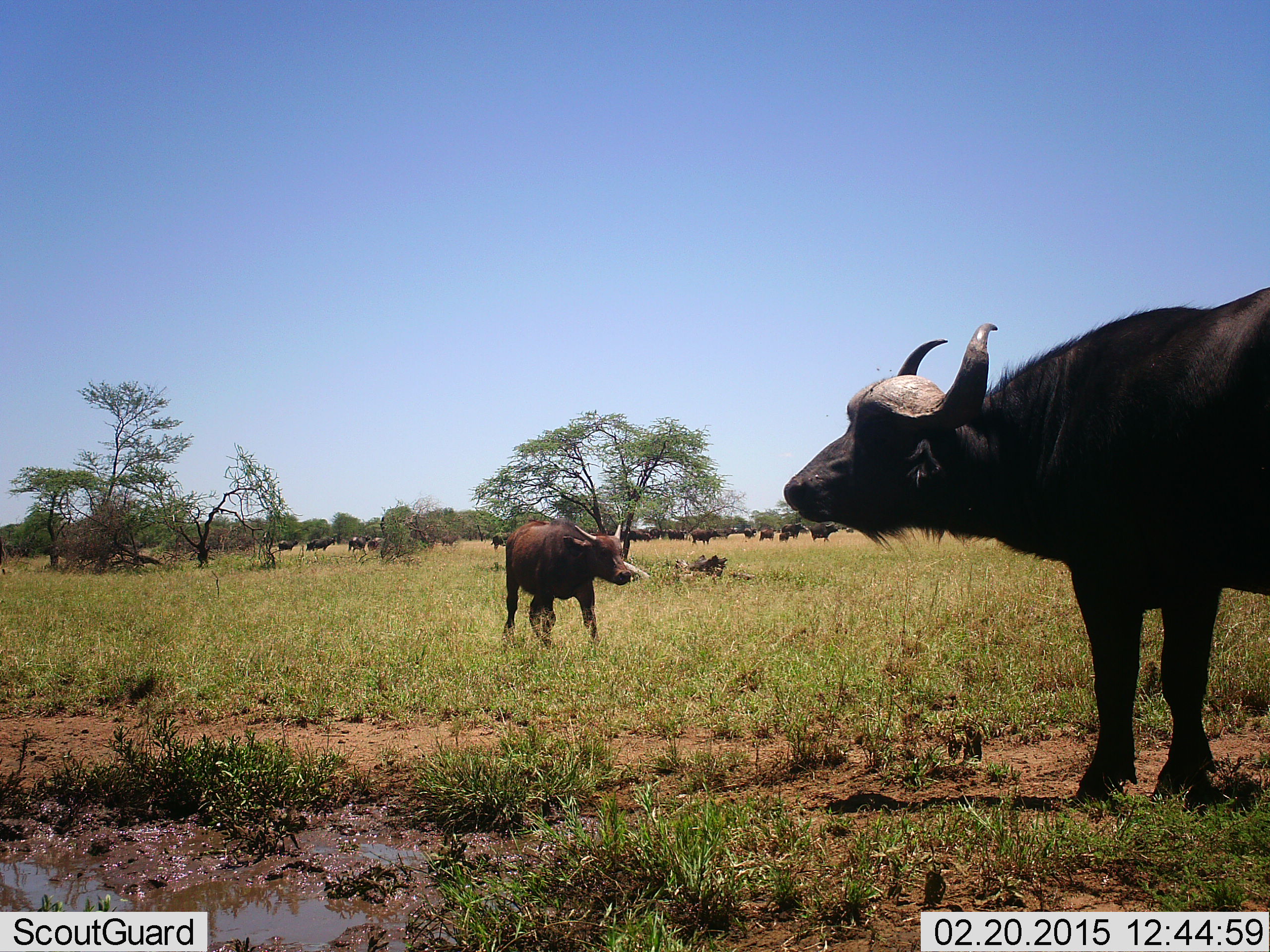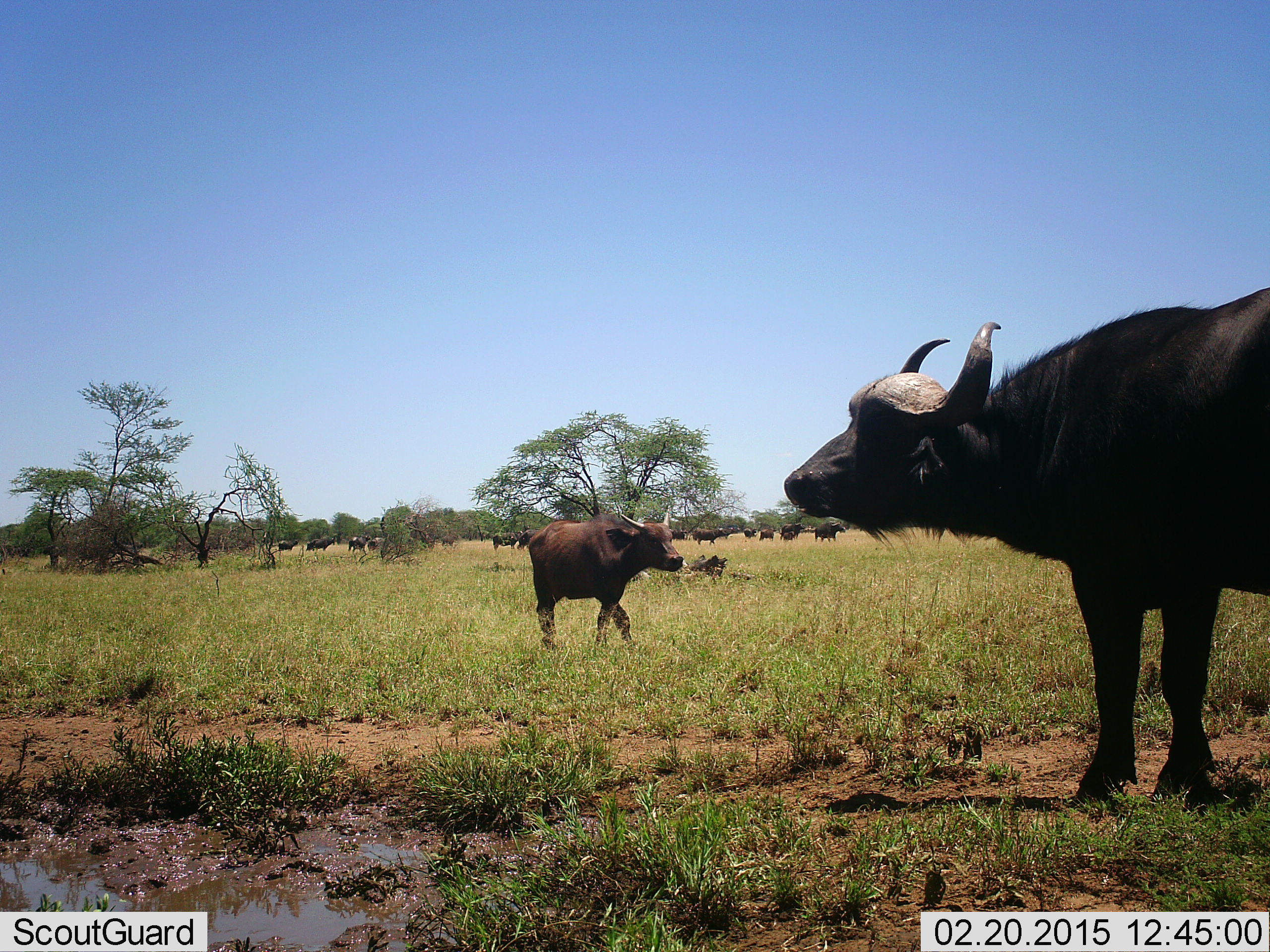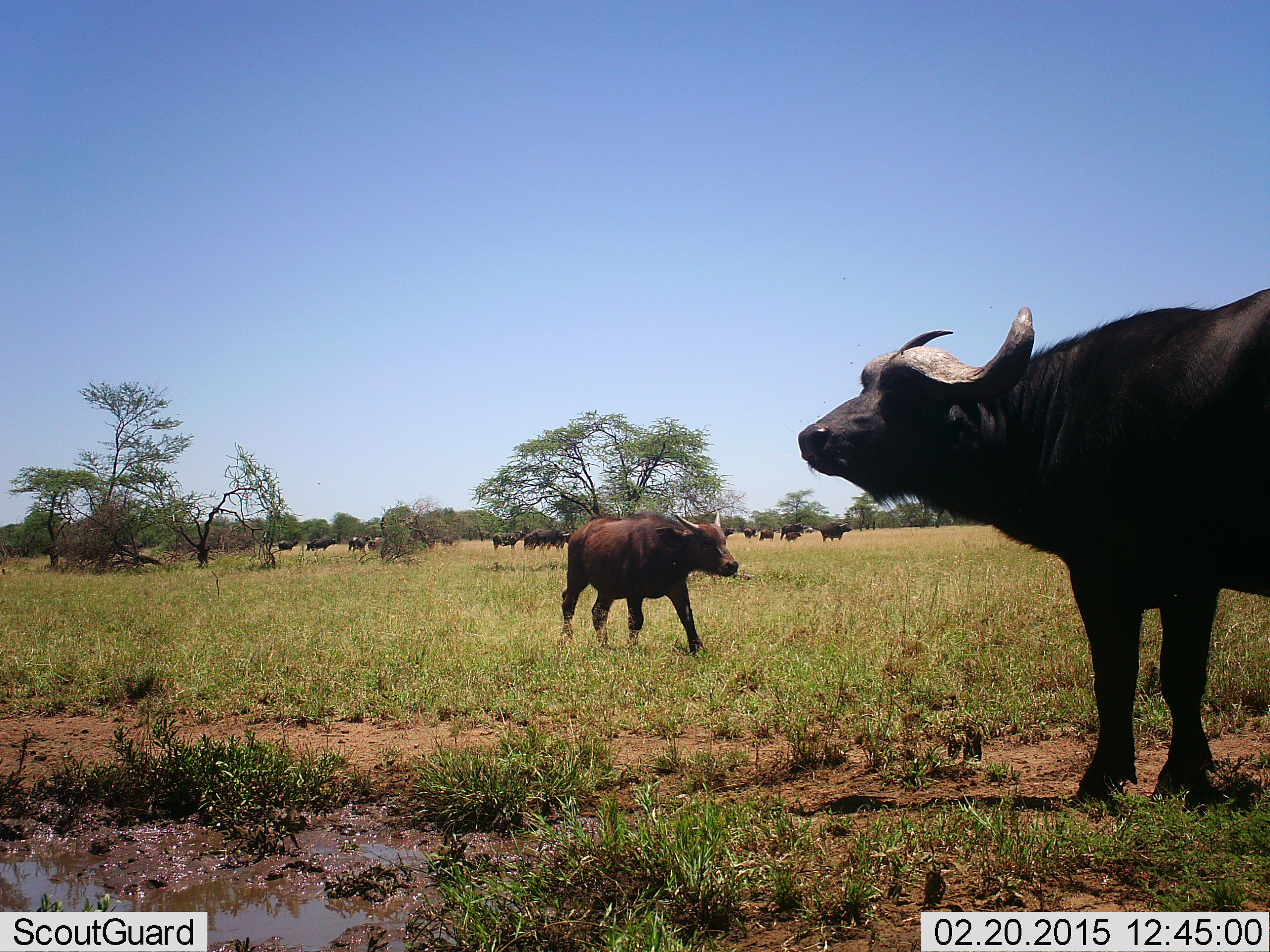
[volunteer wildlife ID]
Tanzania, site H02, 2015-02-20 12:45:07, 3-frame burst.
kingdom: Animalia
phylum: Chordata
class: Mammalia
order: Artiodactyla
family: Bovidae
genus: Syncerus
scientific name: Syncerus caffer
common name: cape buffalo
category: buffalo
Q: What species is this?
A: Buffalo (cape buffalo) (Syncerus caffer).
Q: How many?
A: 11-50.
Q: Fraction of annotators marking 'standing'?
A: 70%.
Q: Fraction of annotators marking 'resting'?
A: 10%.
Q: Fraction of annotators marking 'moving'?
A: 70%.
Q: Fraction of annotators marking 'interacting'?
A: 0%.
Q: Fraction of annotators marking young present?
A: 60%.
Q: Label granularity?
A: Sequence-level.